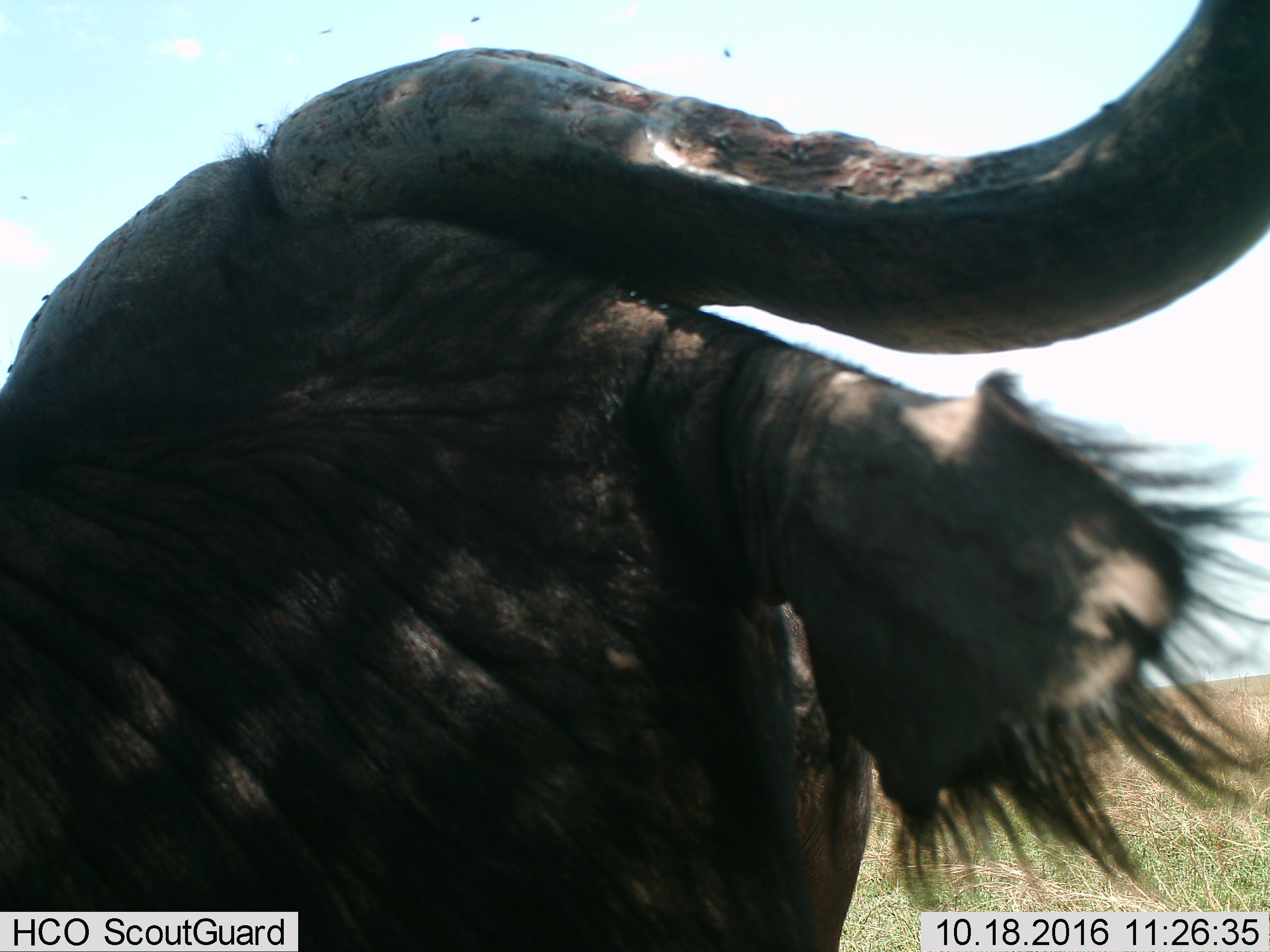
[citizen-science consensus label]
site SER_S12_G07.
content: unidentified animal